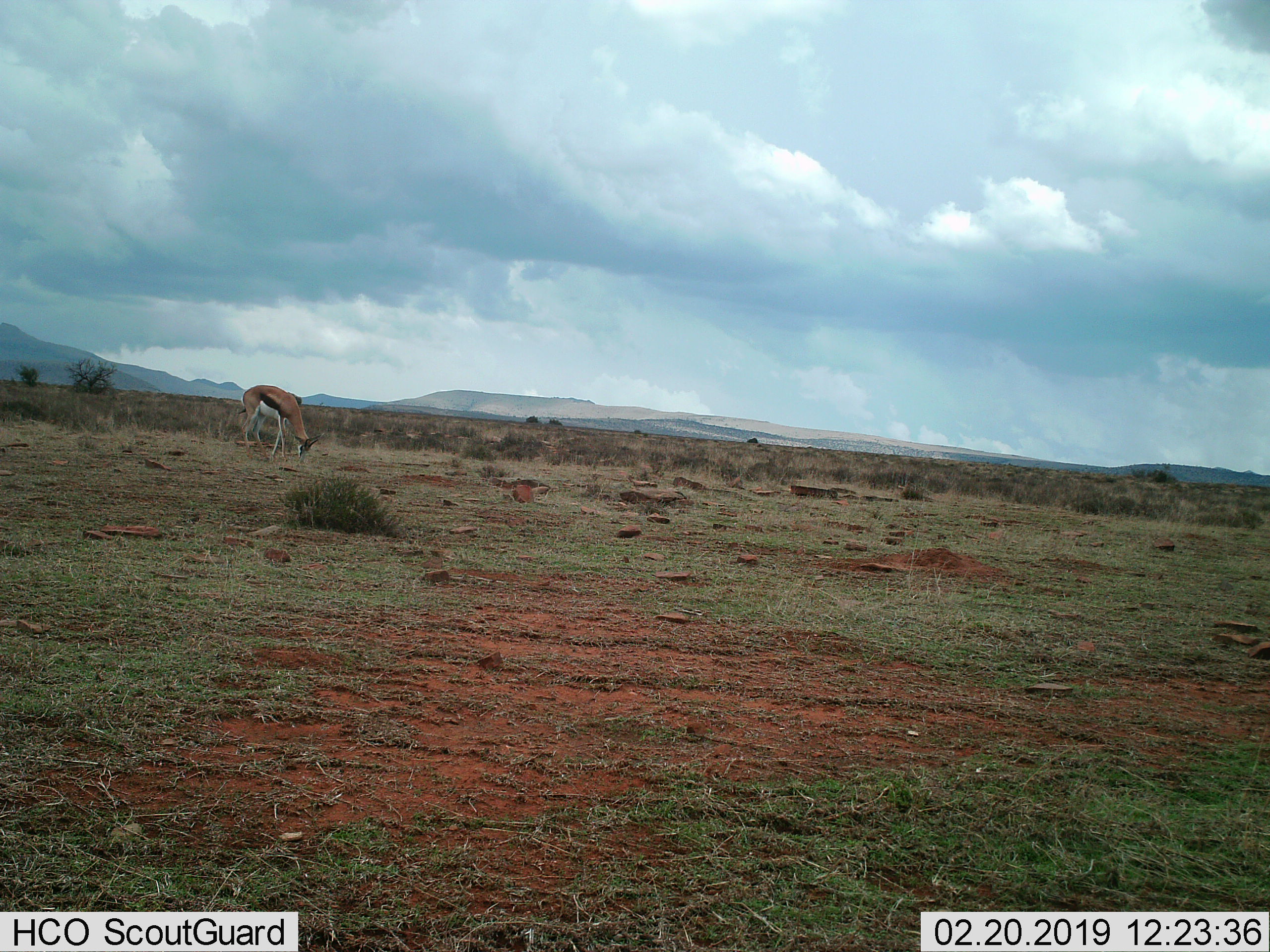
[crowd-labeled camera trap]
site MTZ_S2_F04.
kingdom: Animalia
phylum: Chordata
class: Mammalia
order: Artiodactyla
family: Bovidae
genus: Antidorcas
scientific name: Antidorcas marsupialis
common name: springbok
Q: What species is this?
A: Springbok (Antidorcas marsupialis).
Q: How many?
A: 1.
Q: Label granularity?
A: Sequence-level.